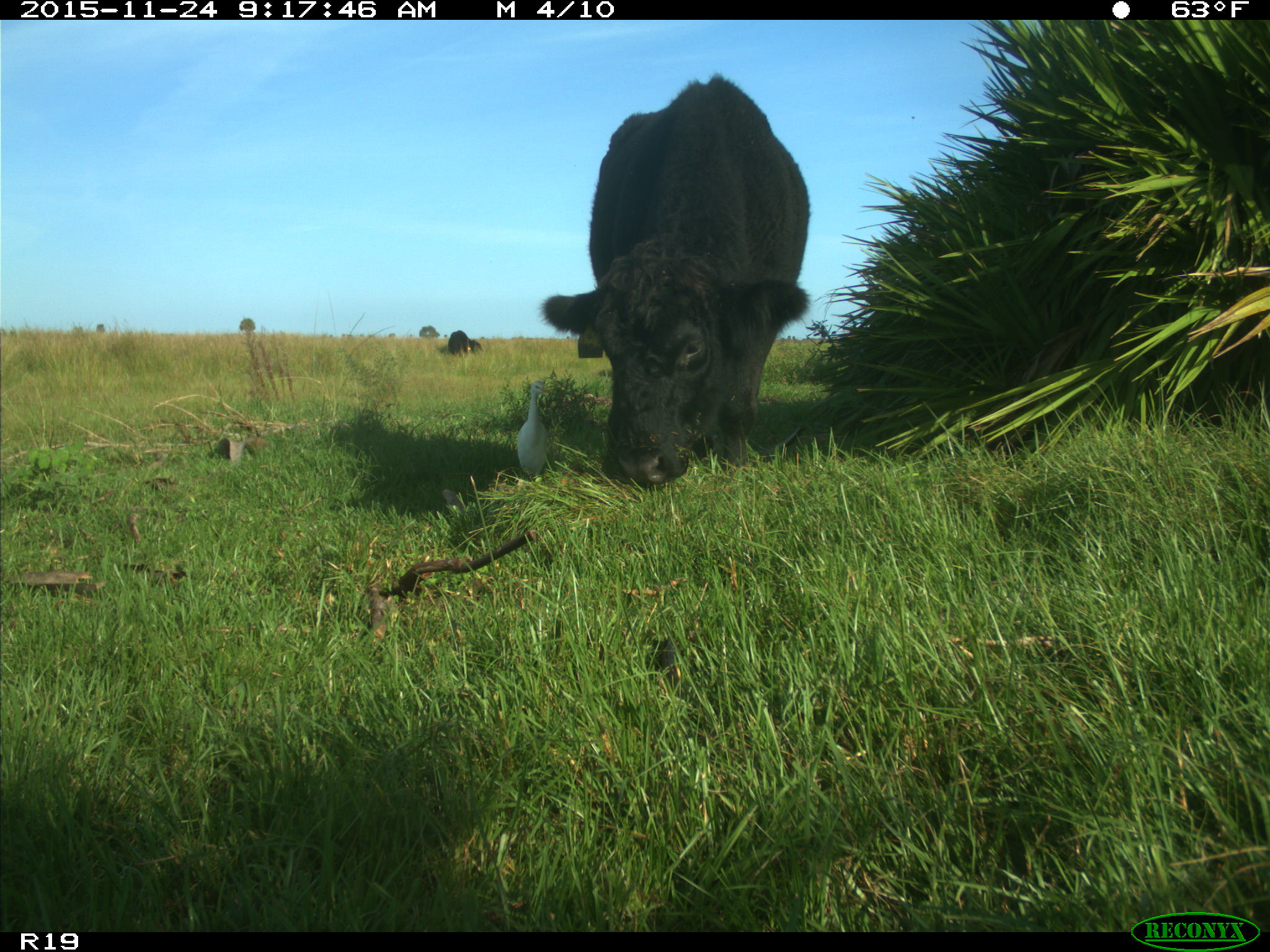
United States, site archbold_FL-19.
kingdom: Animalia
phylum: Chordata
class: Mammalia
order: Artiodactyla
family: Bovidae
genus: Bos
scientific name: Bos taurus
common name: domestic cow